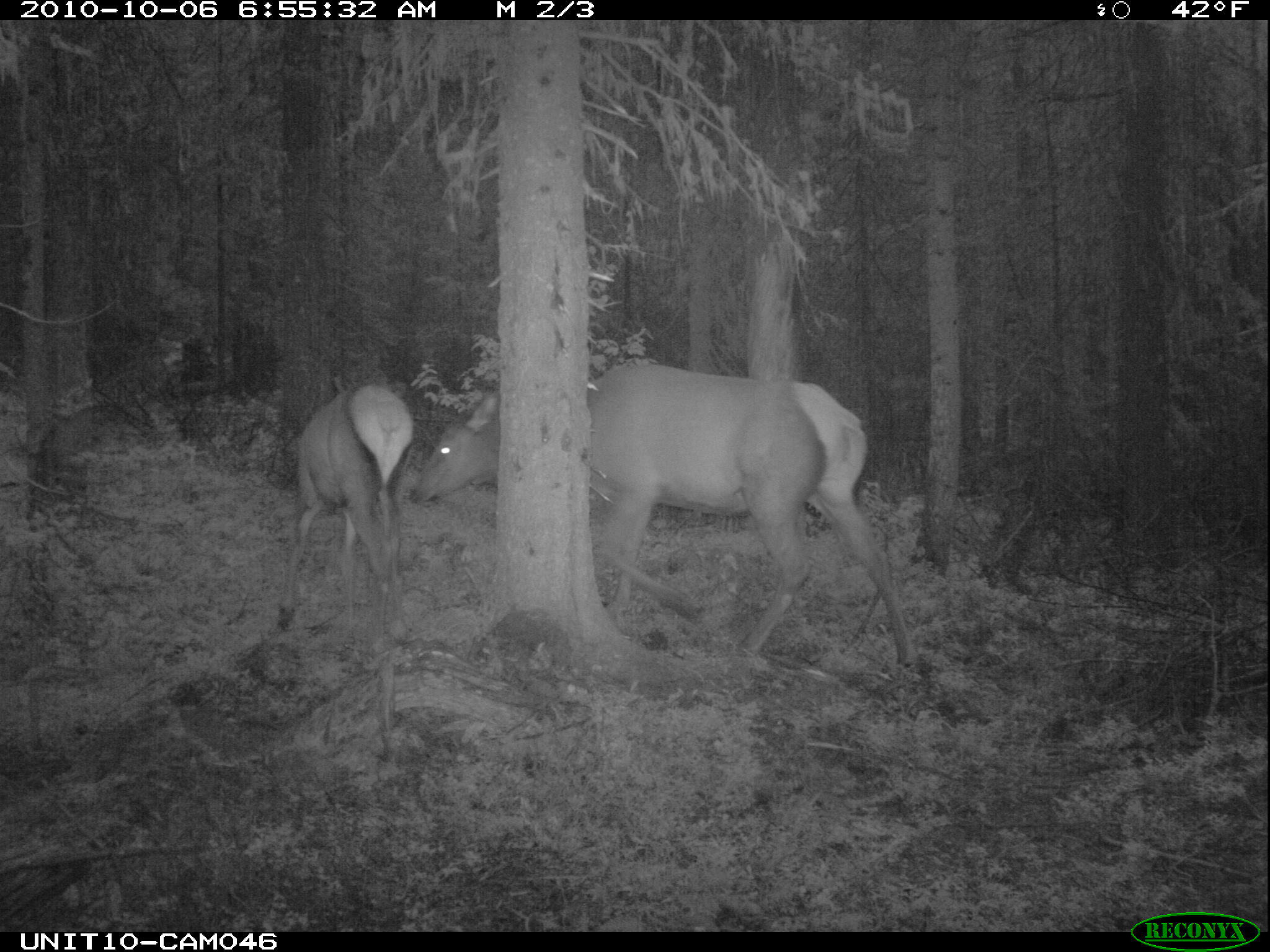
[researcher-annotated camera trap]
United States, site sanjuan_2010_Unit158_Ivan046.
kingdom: Animalia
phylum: Chordata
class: Mammalia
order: Artiodactyla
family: Cervidae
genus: Cervus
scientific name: Cervus elaphus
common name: red deer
Cervus elaphus (red deer).